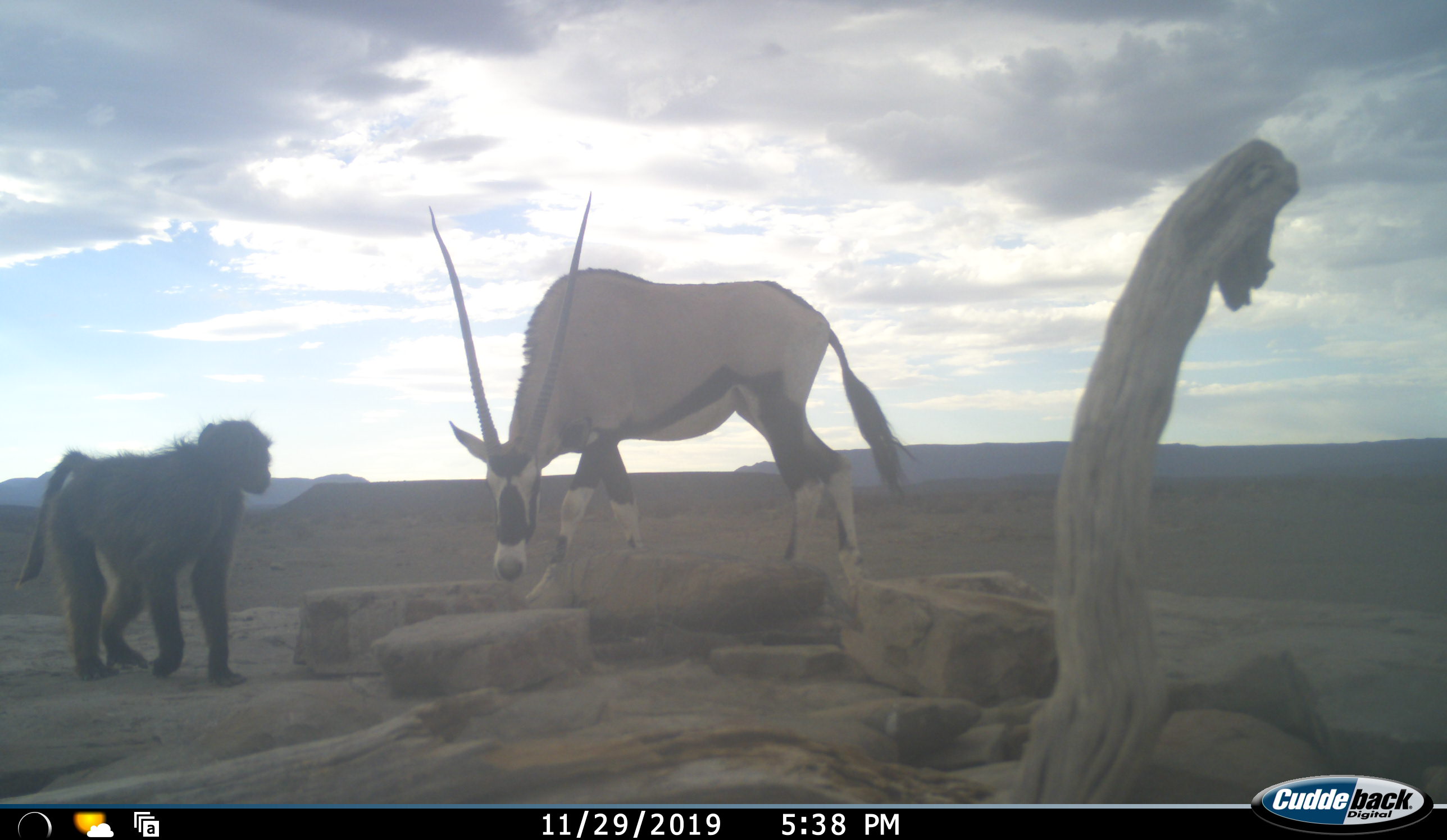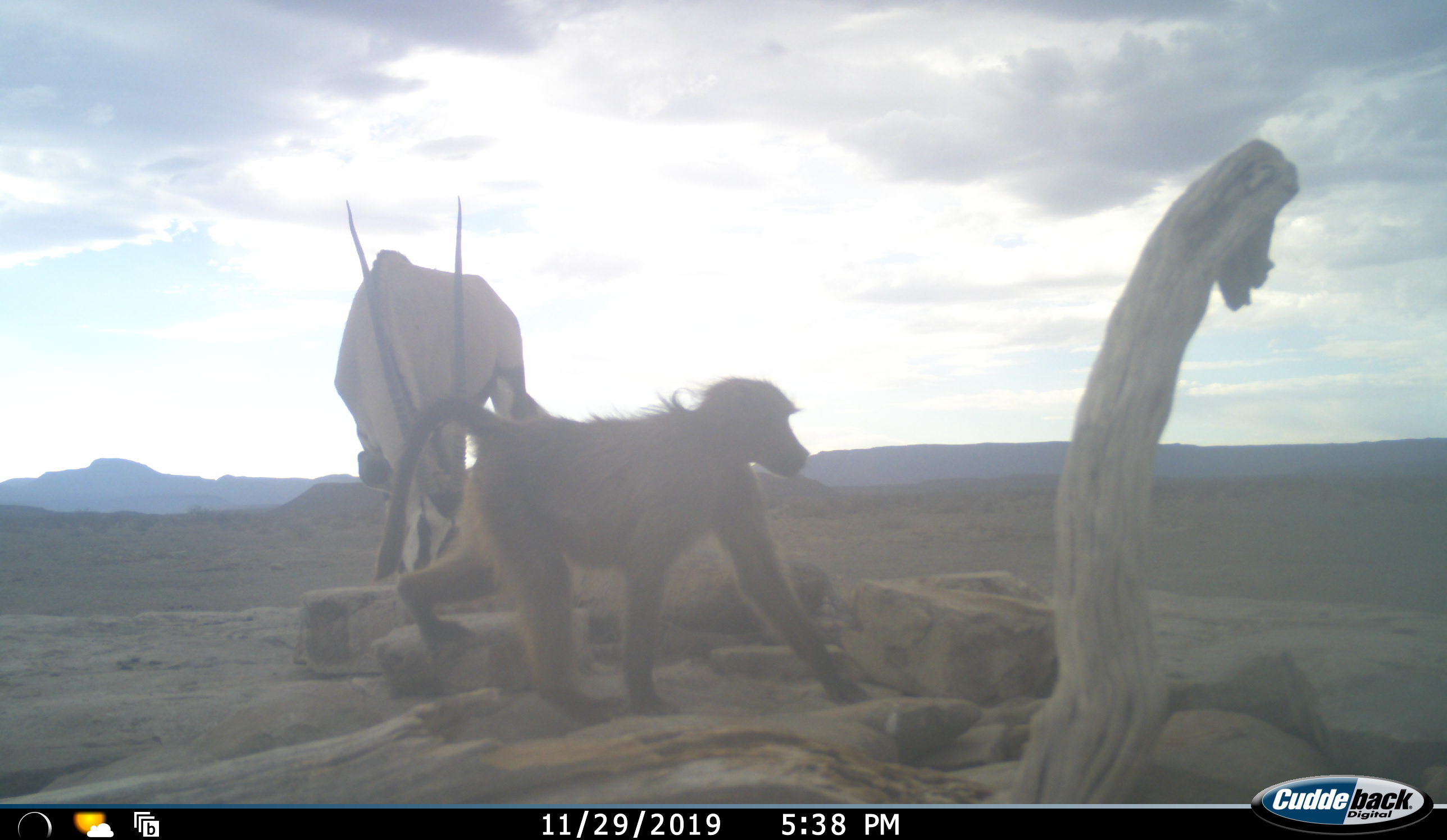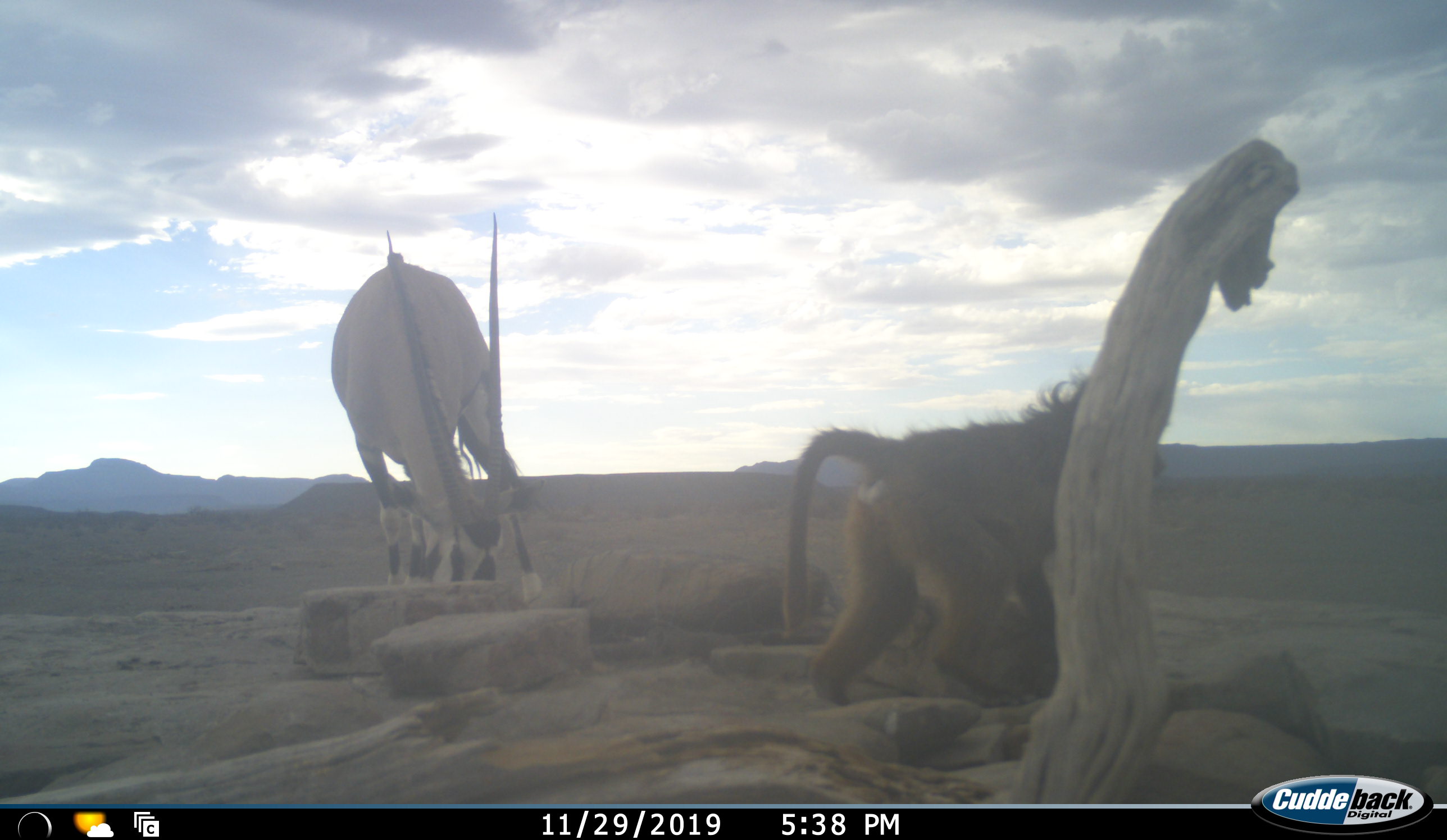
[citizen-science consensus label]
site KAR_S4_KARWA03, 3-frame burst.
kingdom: Animalia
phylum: Chordata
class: Mammalia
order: Primates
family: Cercopithecidae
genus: Papio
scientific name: Papio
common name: baboon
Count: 1.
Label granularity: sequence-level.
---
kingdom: Animalia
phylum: Chordata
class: Mammalia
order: Artiodactyla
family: Bovidae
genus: Oryx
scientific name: Oryx gazella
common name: gemsbok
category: oryx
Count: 1.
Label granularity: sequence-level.